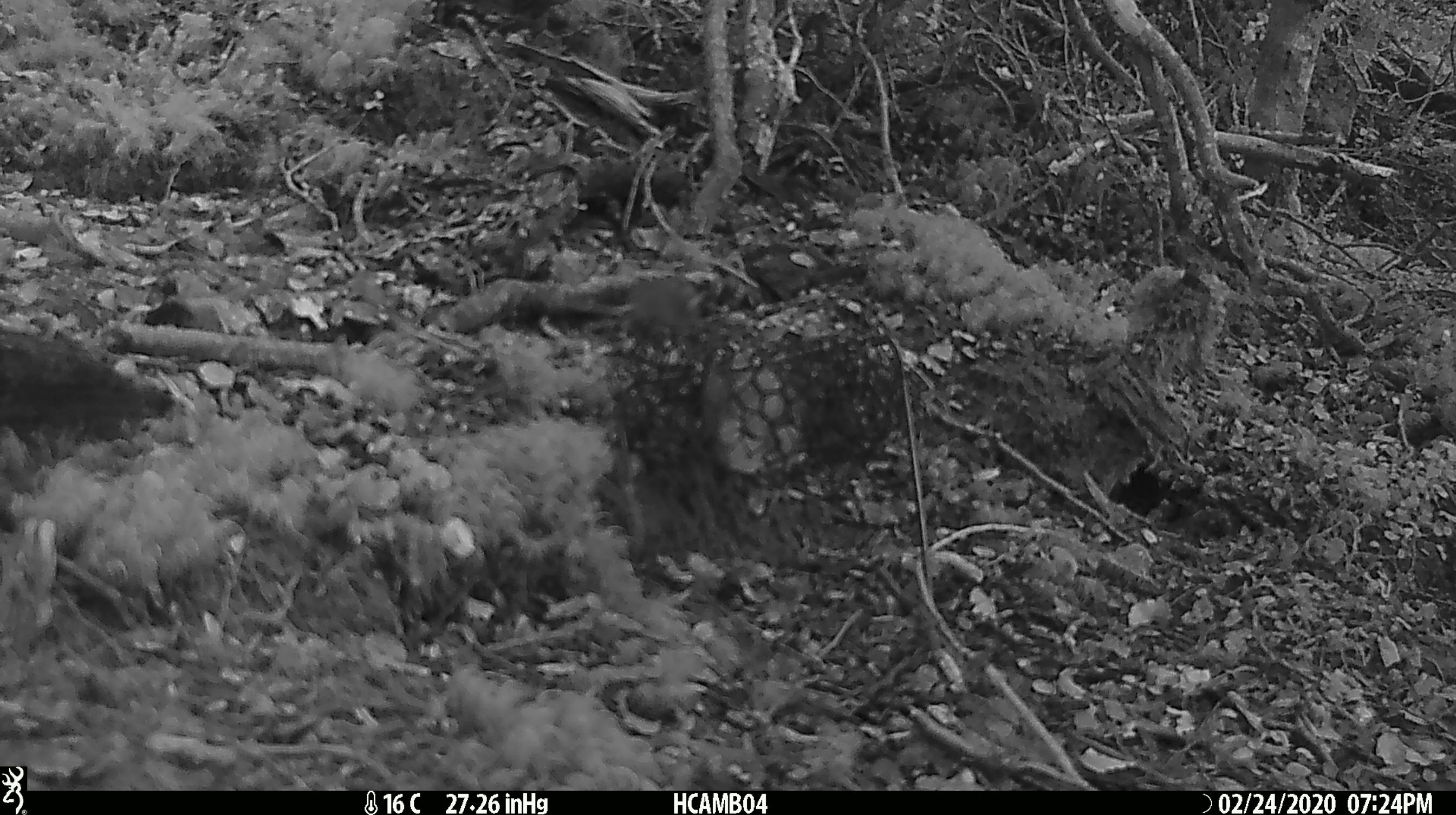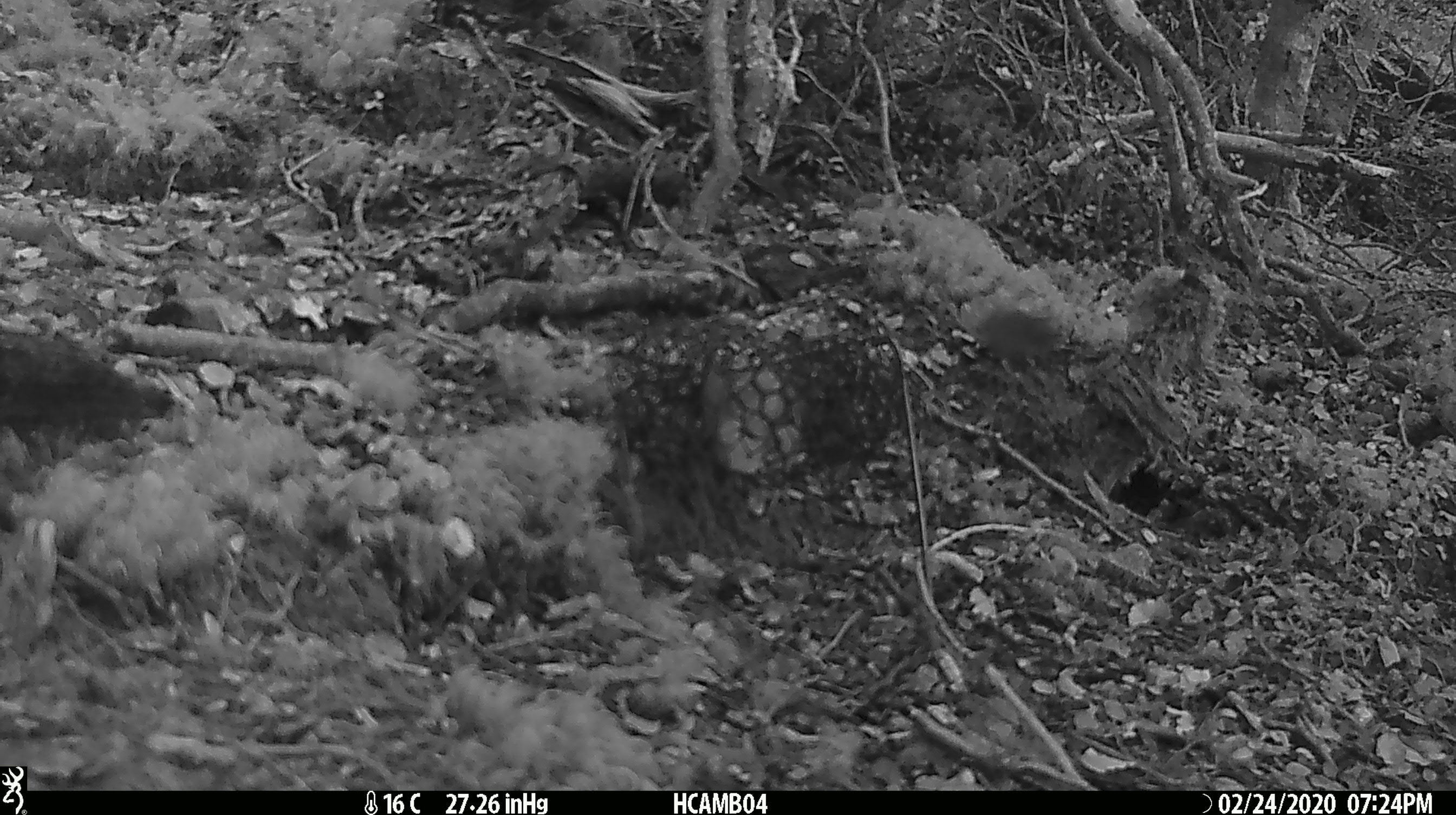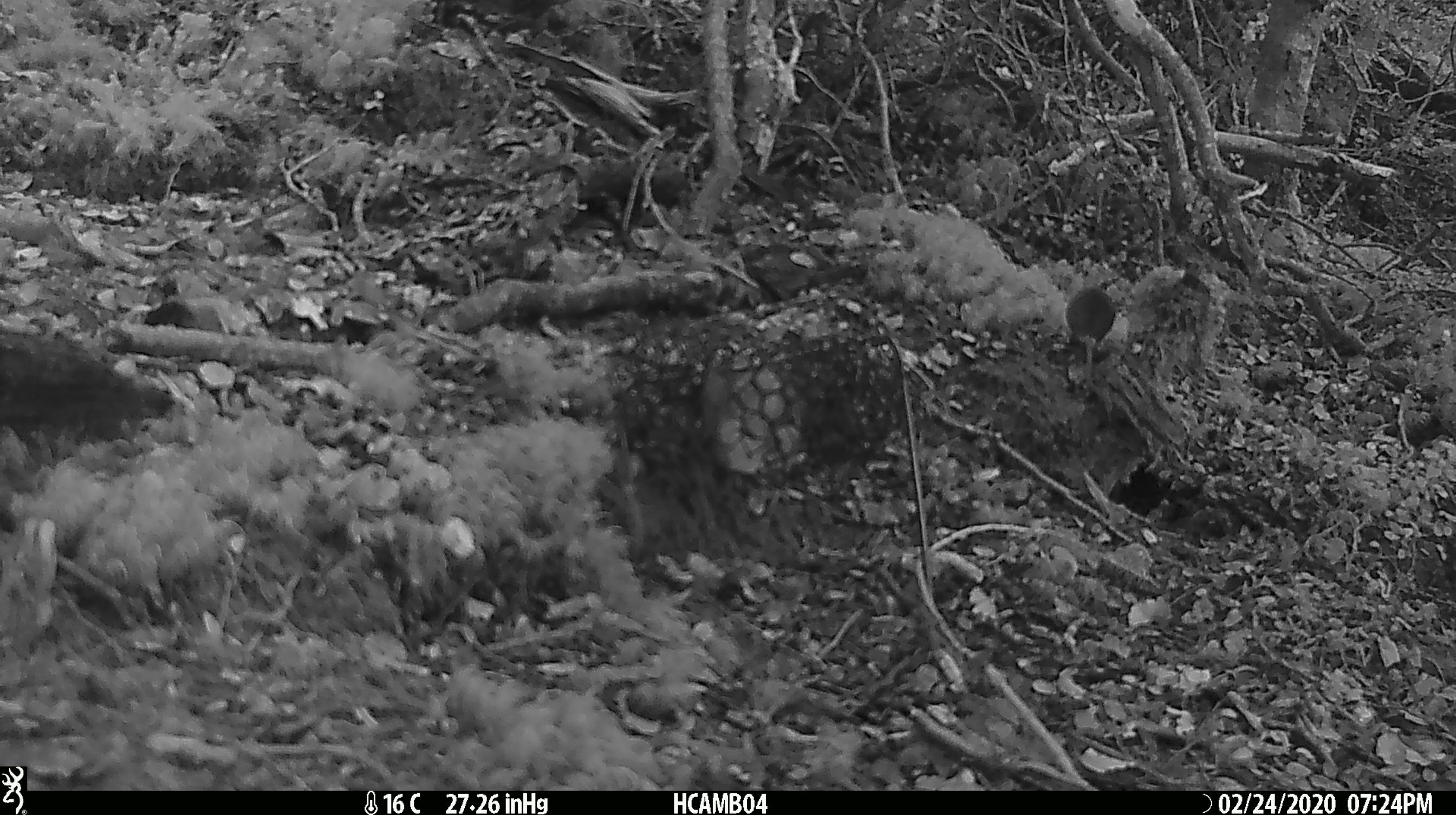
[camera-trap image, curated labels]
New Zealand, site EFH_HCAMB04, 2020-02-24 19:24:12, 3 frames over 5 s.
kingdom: Animalia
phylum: Chordata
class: Mammalia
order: Rodentia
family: Muridae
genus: Mus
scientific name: Mus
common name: mouse